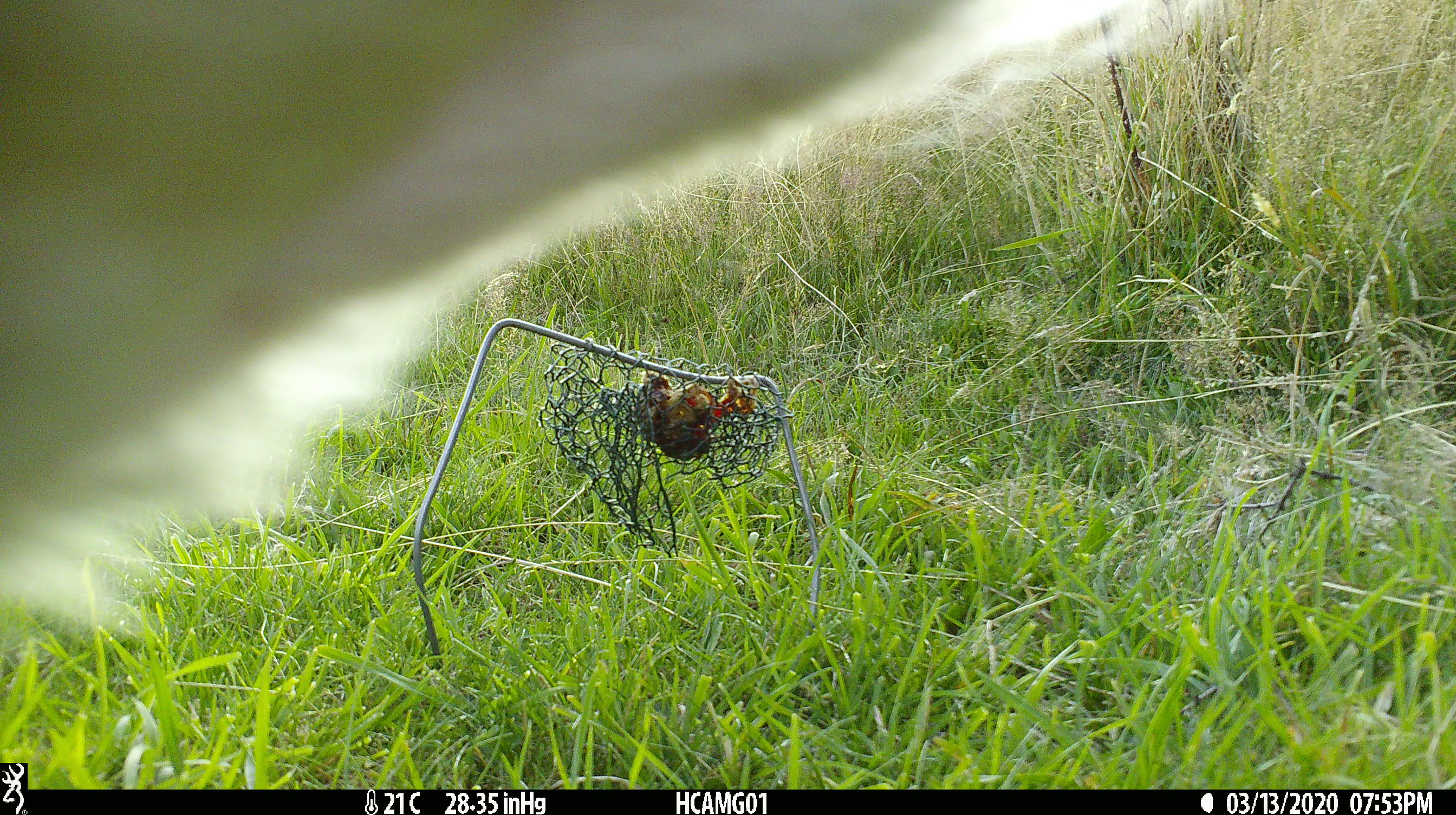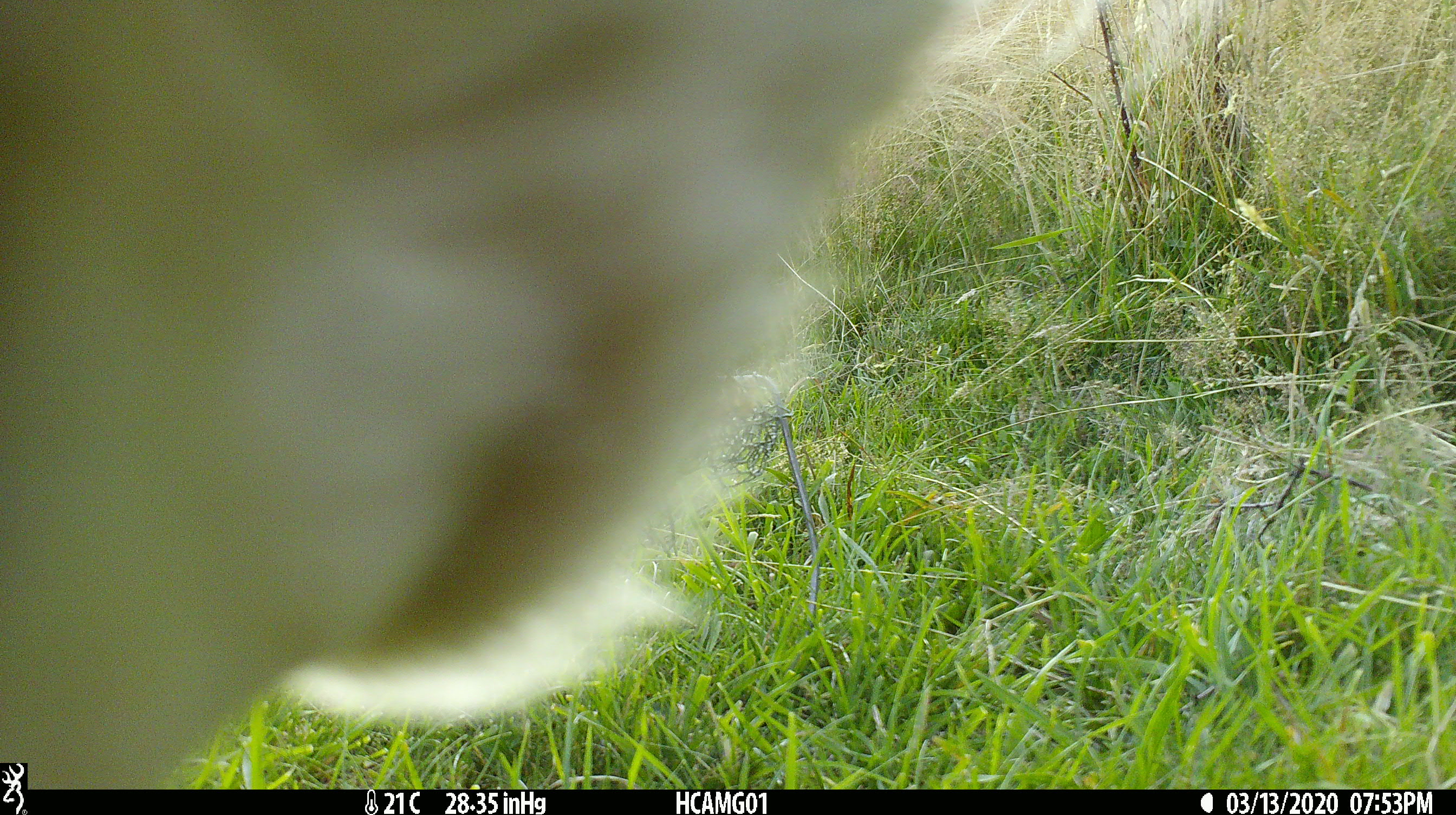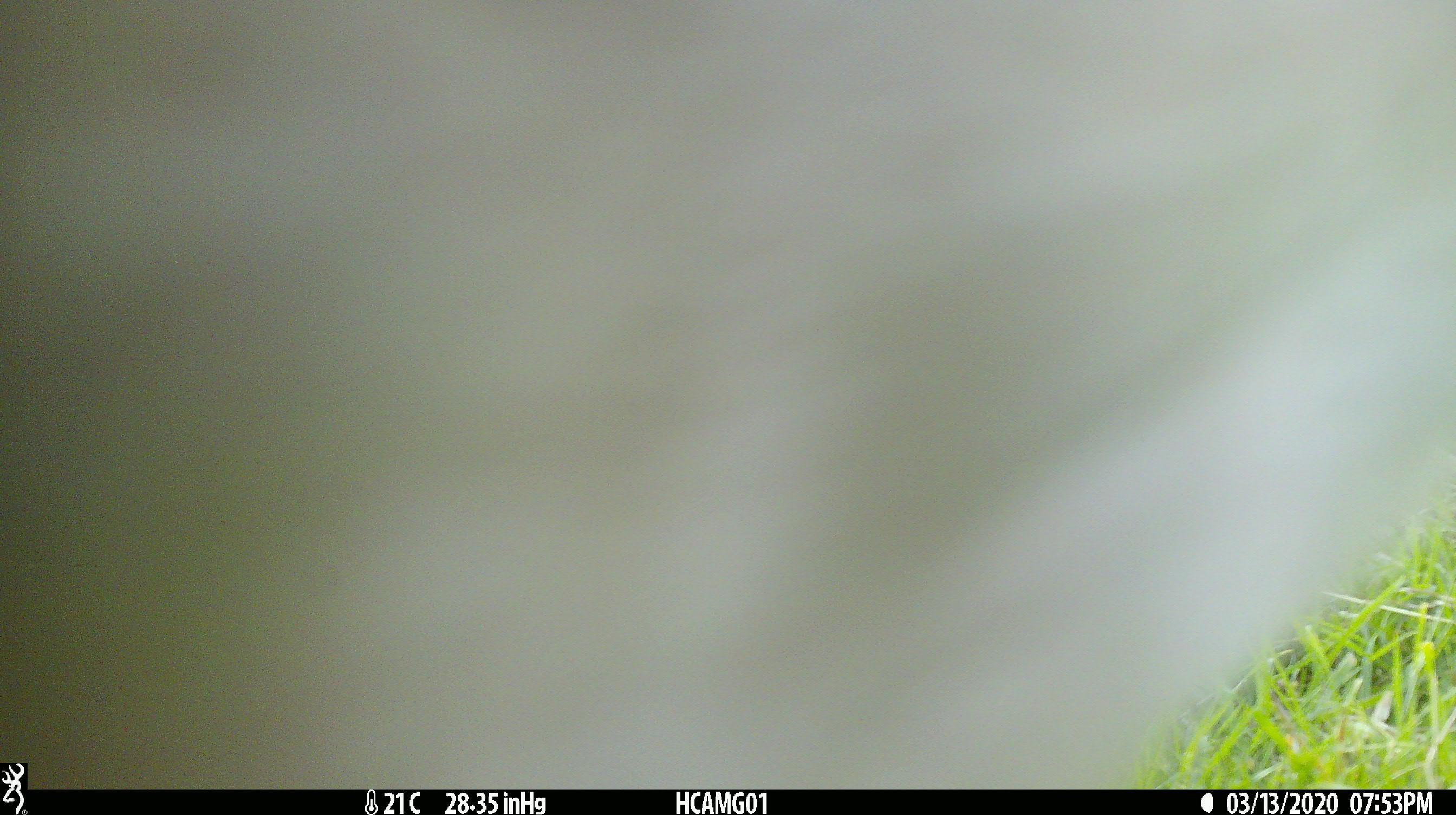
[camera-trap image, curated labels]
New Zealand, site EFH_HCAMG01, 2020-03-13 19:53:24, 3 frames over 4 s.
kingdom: Animalia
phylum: Chordata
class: Mammalia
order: Artiodactyla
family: Bovidae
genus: Bos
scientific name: Bos taurus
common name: domestic cow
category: cow